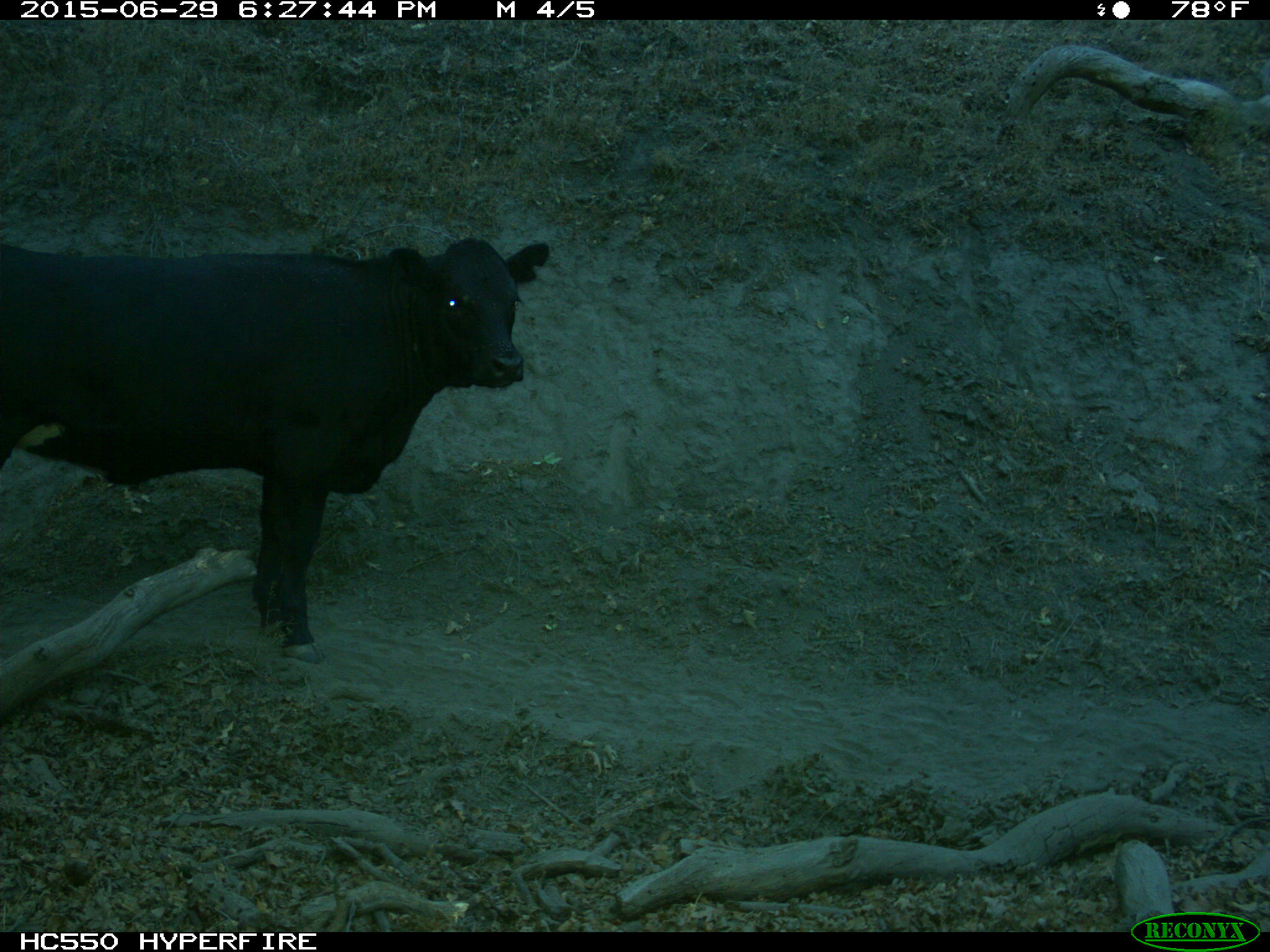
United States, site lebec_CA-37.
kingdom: Animalia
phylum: Chordata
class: Mammalia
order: Artiodactyla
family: Bovidae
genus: Bos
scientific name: Bos taurus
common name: domestic cow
Bos taurus (domestic cow).